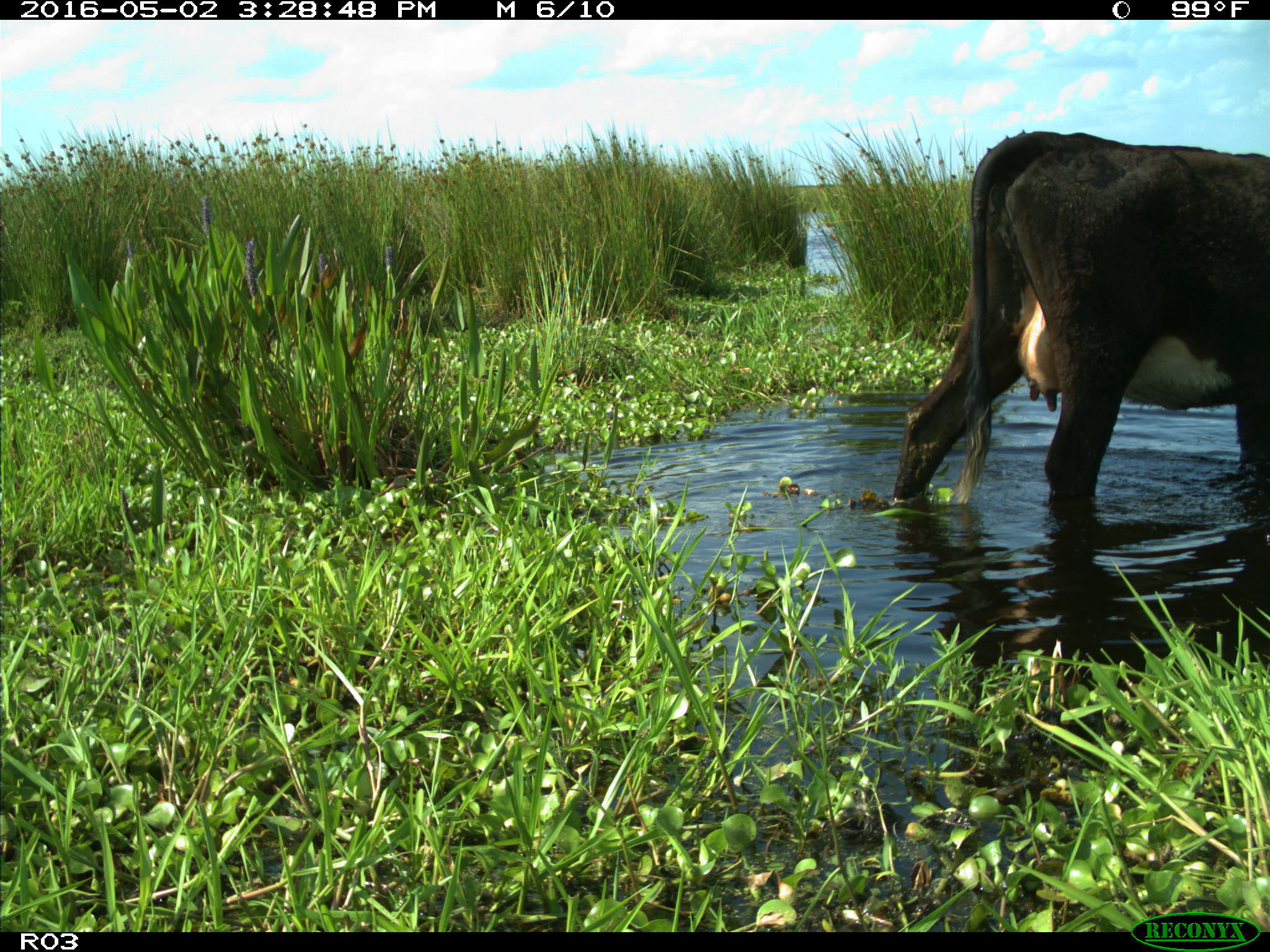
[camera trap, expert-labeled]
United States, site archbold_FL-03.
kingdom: Animalia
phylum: Chordata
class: Mammalia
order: Artiodactyla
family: Bovidae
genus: Bos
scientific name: Bos taurus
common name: domestic cow